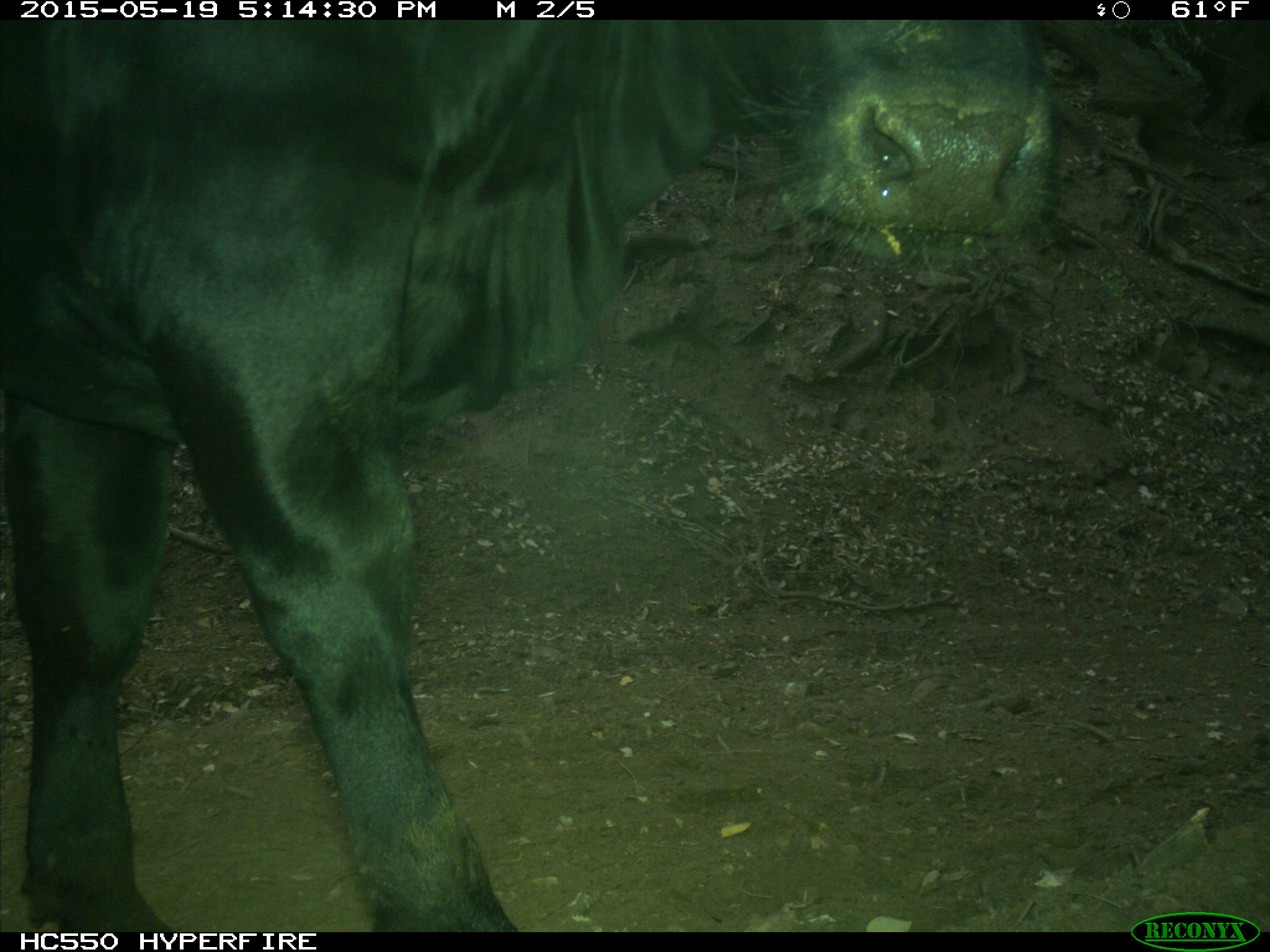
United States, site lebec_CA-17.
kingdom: Animalia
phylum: Chordata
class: Mammalia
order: Artiodactyla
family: Bovidae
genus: Bos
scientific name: Bos taurus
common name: domestic cow